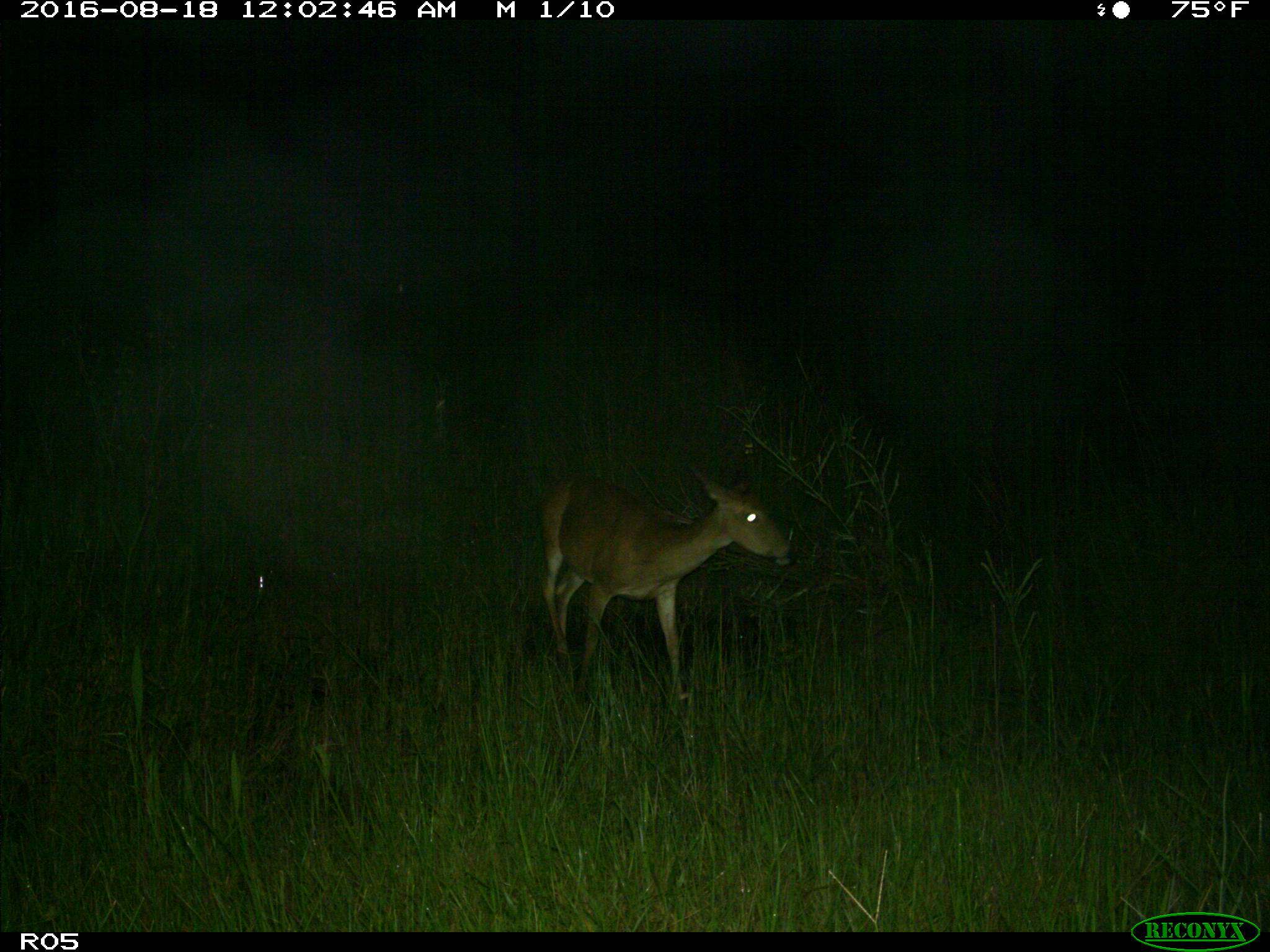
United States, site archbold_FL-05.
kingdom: Animalia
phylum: Chordata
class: Mammalia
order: Artiodactyla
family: Cervidae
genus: Odocoileus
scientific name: Odocoileus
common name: deer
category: unidentified deer